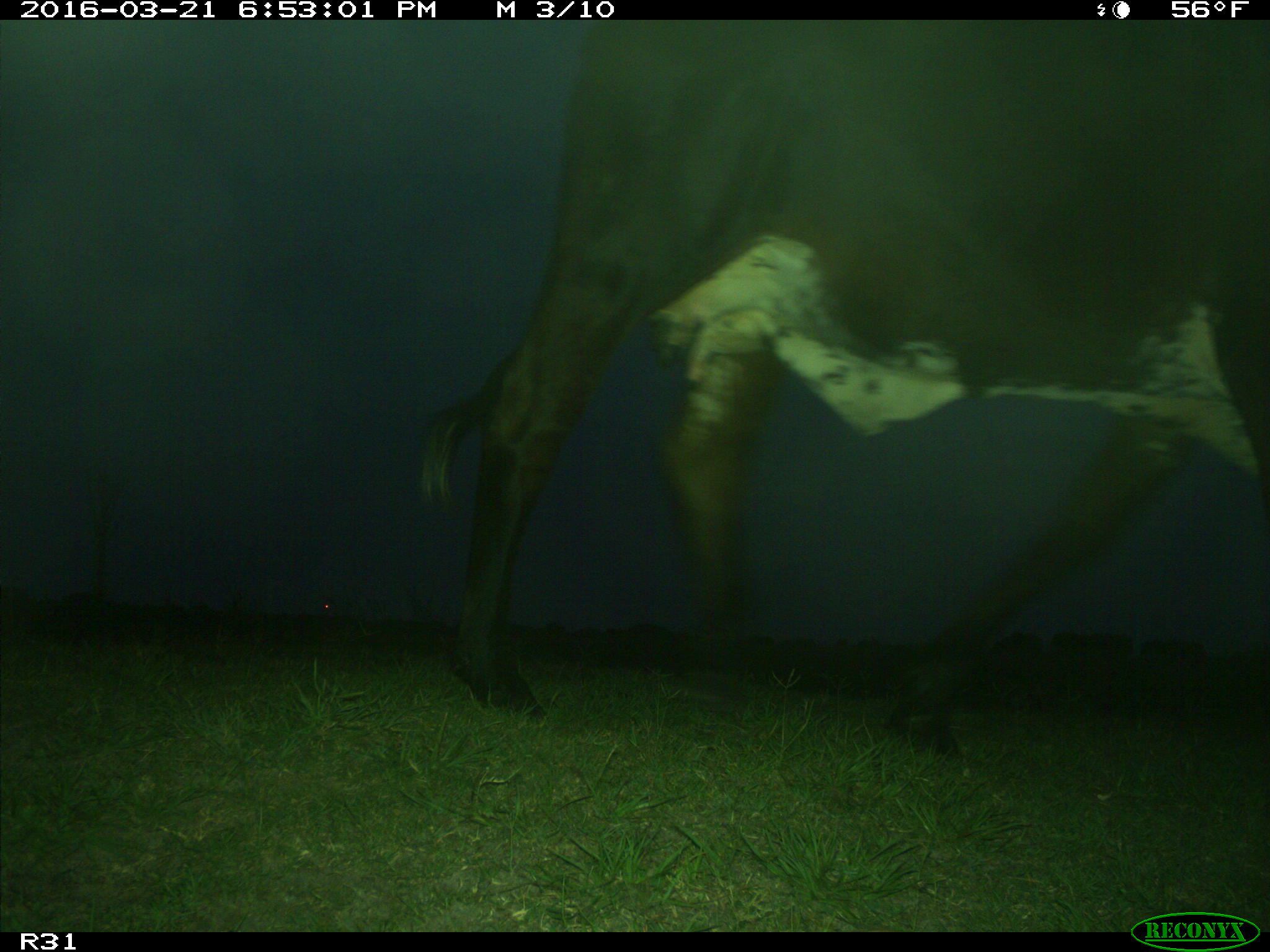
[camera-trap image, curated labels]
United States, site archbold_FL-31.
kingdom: Animalia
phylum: Chordata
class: Mammalia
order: Artiodactyla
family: Bovidae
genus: Bos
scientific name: Bos taurus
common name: domestic cow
Bos taurus (domestic cow).